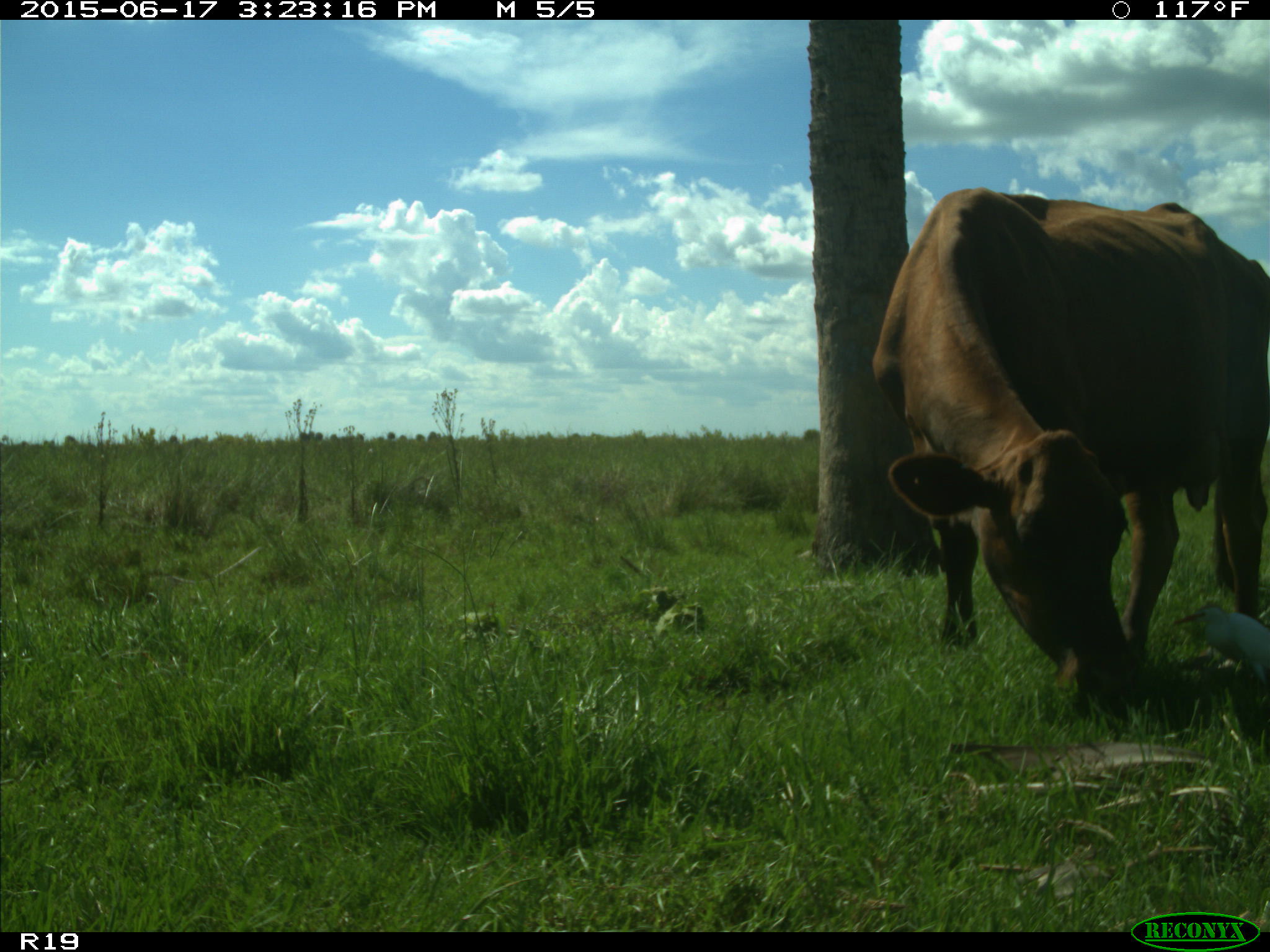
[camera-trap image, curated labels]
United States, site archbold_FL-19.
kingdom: Animalia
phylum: Chordata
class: Mammalia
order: Artiodactyla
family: Bovidae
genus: Bos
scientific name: Bos taurus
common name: domestic cow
Bos taurus (domestic cow).